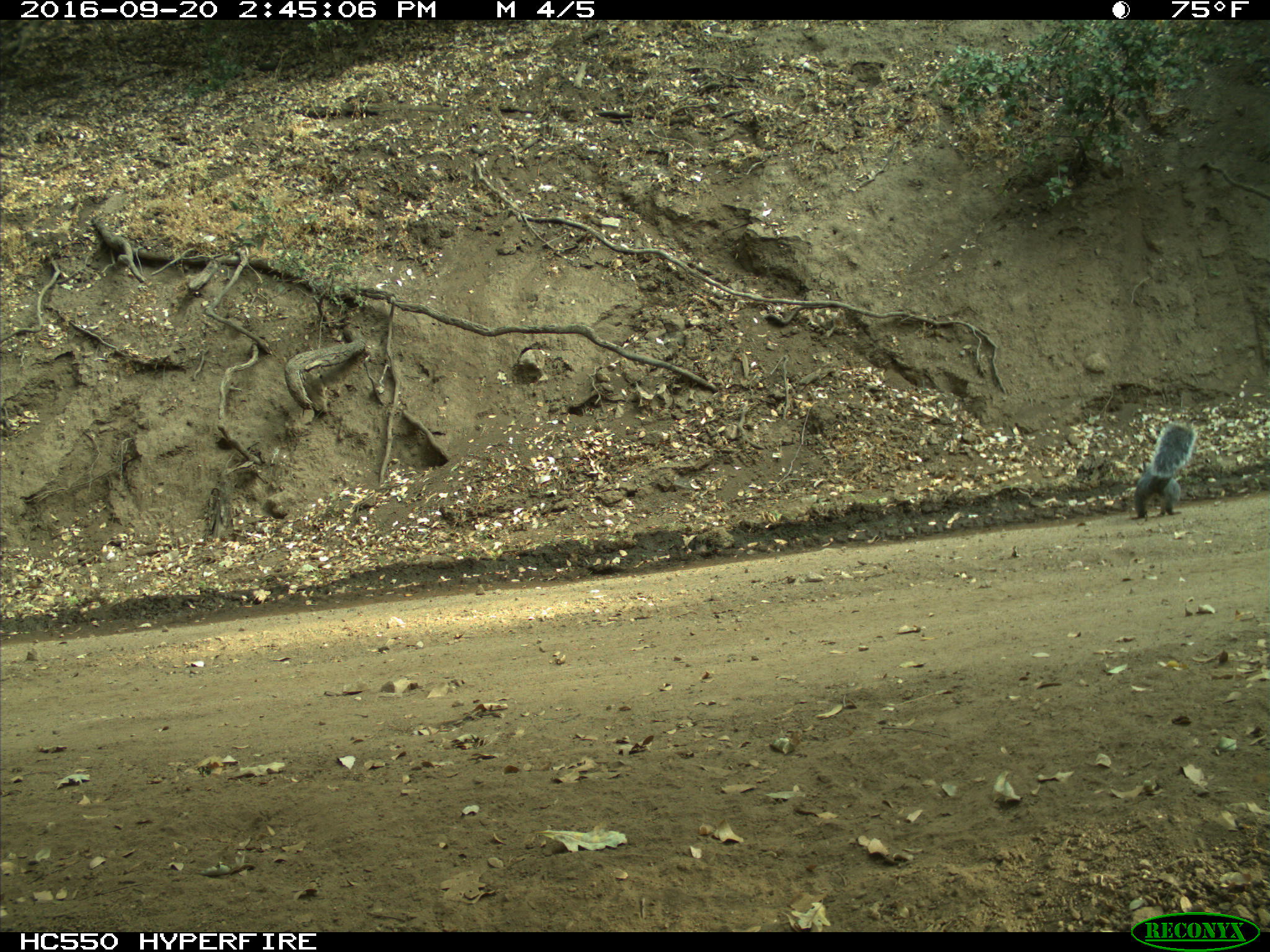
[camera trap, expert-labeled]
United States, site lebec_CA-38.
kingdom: Animalia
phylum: Chordata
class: Mammalia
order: Rodentia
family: Sciuridae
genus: Sciurus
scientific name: Sciurus carolinensis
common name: eastern gray squirrel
Sciurus carolinensis (eastern gray squirrel).